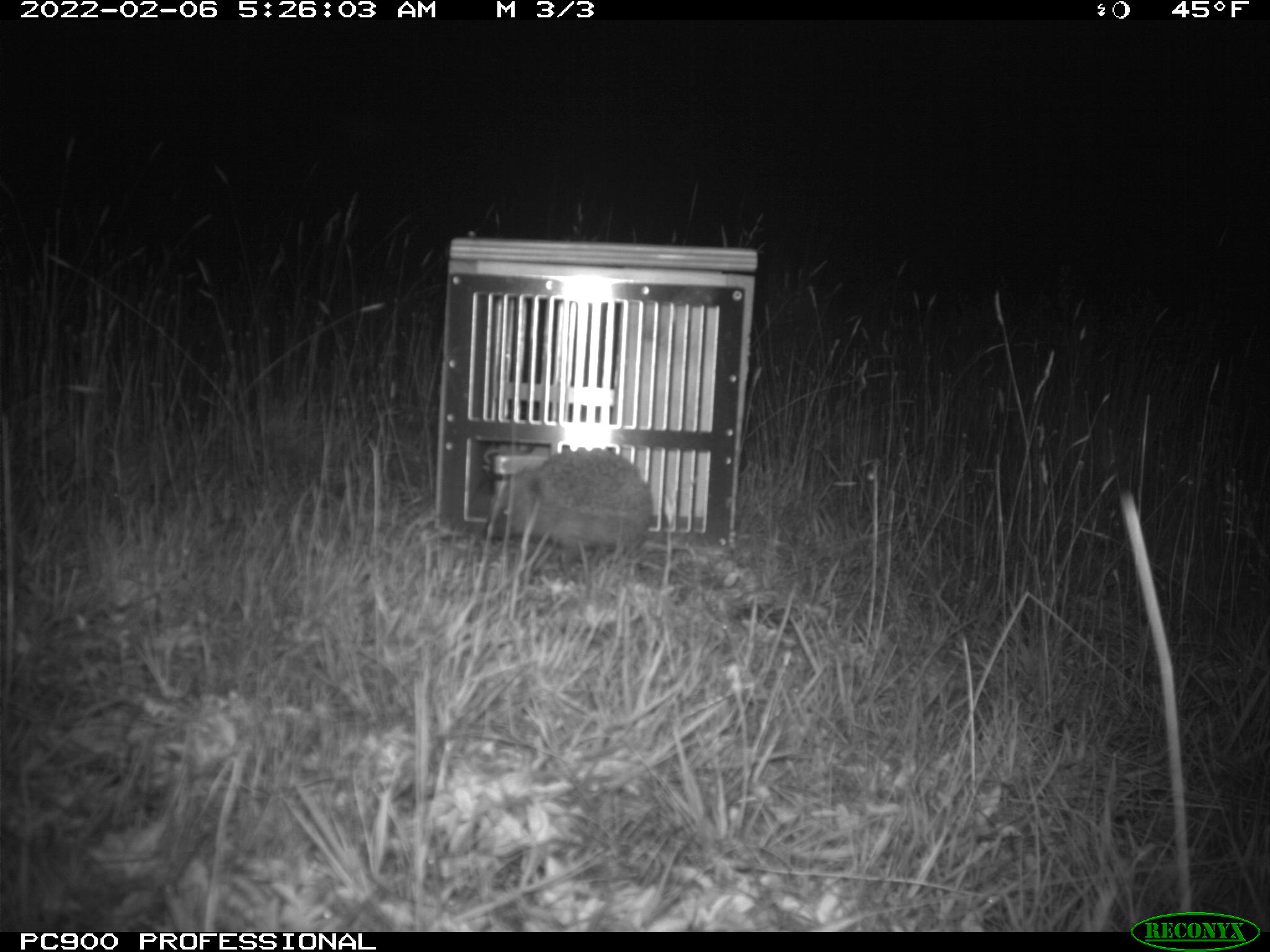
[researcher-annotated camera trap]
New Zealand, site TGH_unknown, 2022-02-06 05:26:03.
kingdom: Animalia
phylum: Chordata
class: Mammalia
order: Eulipotyphla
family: Erinaceidae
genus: Erinaceus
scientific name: Erinaceus europaeus europaeus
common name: european hedgehog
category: hedgehog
Hedgehog (european hedgehog) (Erinaceus europaeus europaeus).